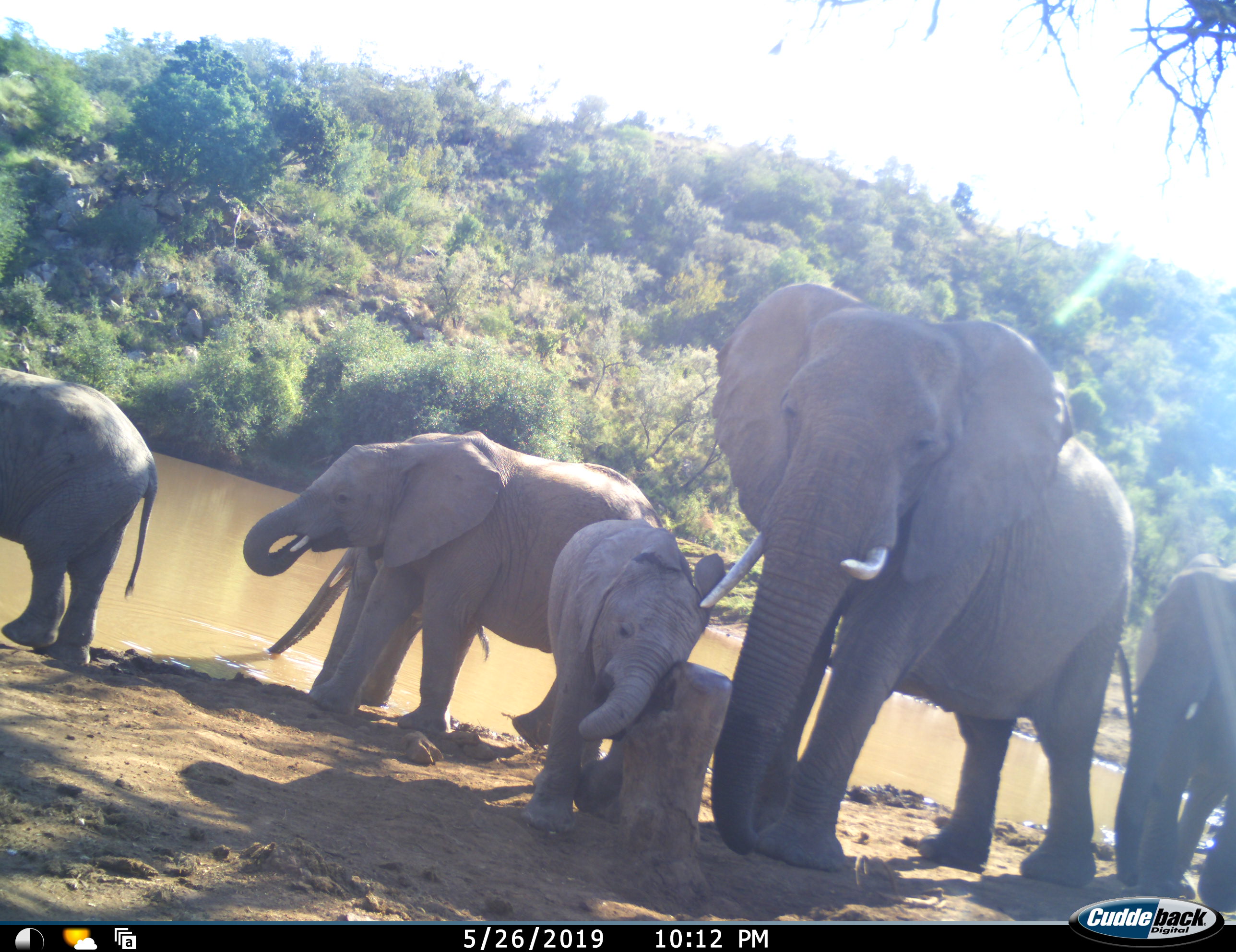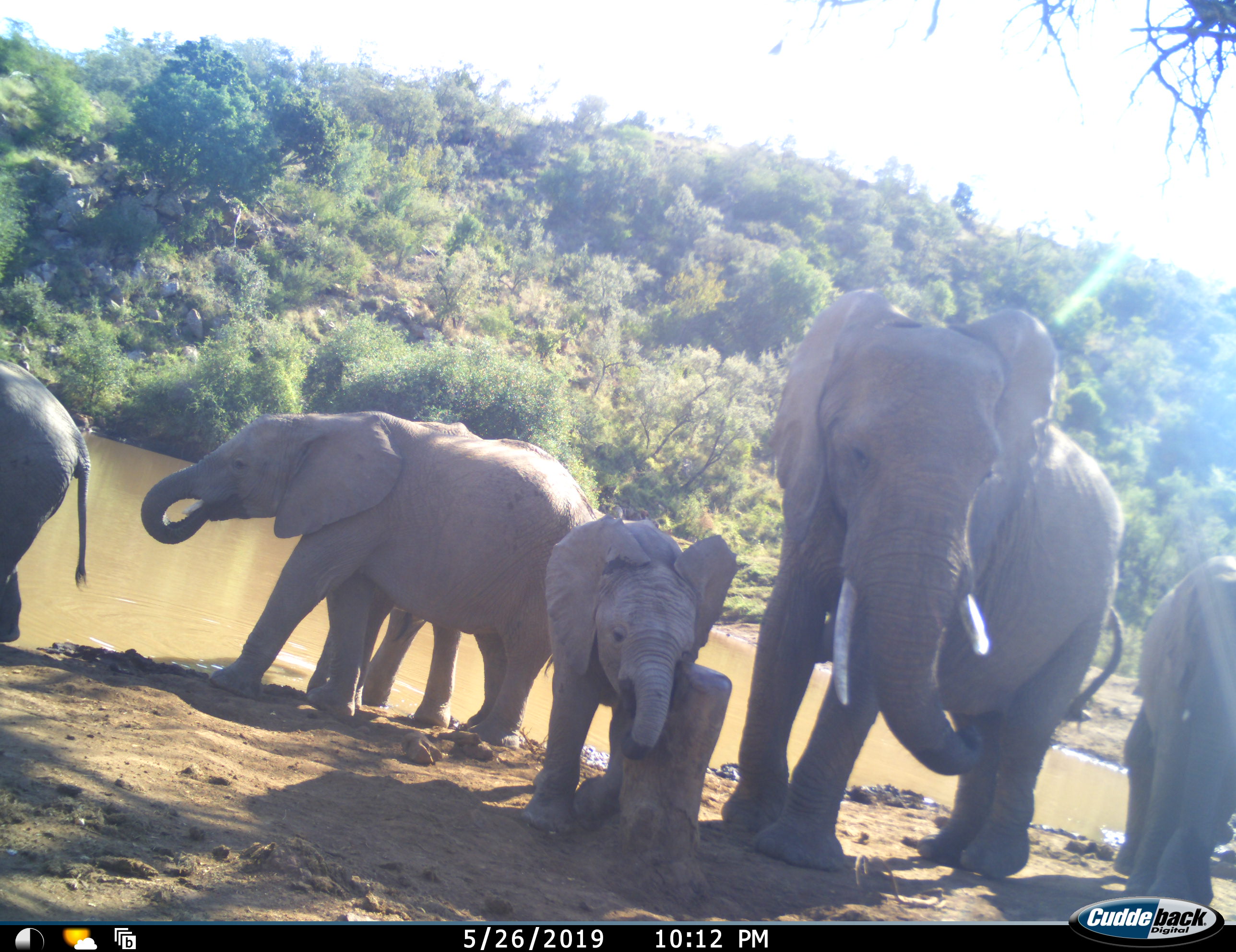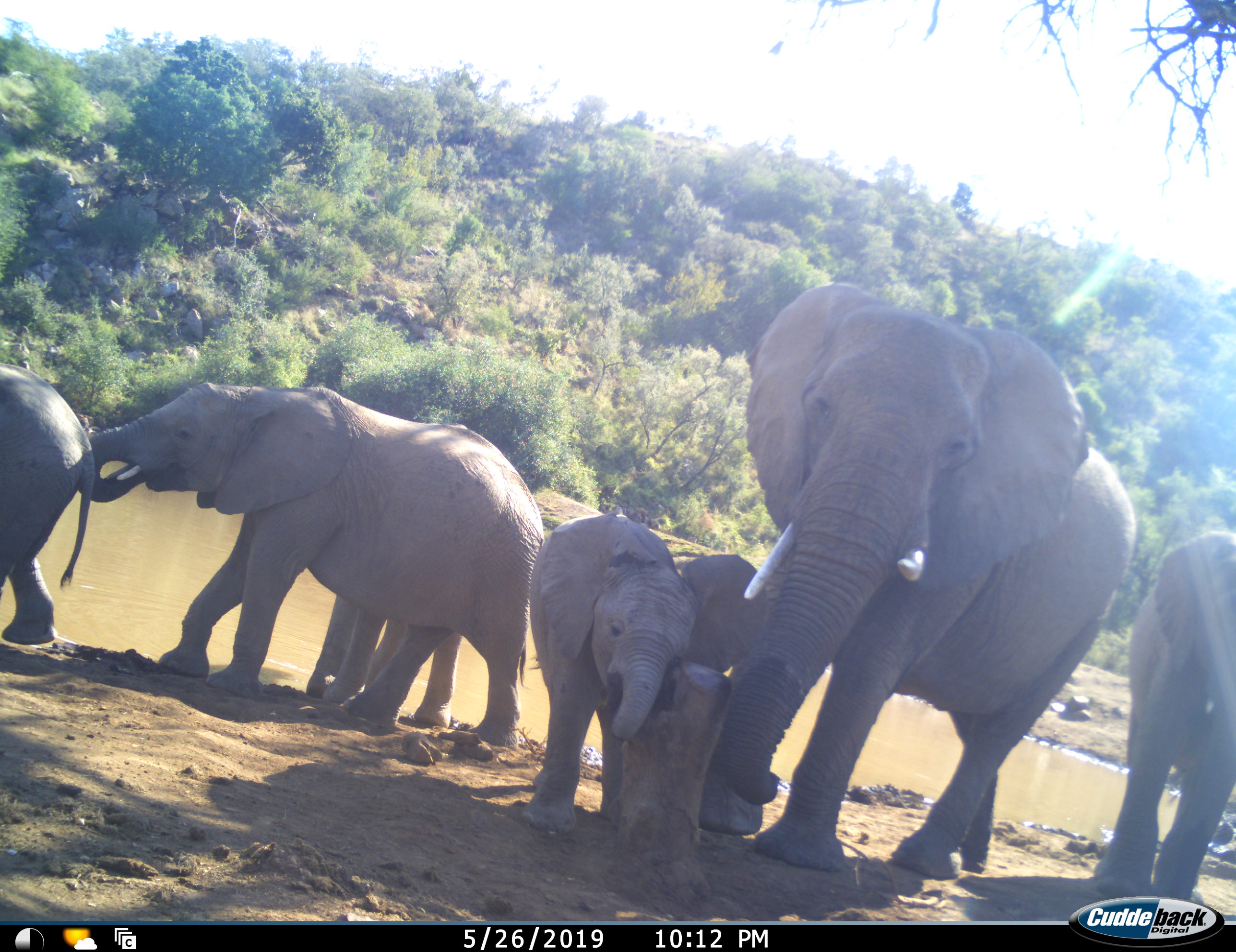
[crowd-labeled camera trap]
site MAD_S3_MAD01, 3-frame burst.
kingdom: Animalia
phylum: Chordata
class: Mammalia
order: Proboscidea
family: Elephantidae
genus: Loxodonta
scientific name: Loxodonta africana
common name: african bush elephant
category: elephant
Elephant (african bush elephant) (Loxodonta africana), count 6. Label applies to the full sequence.